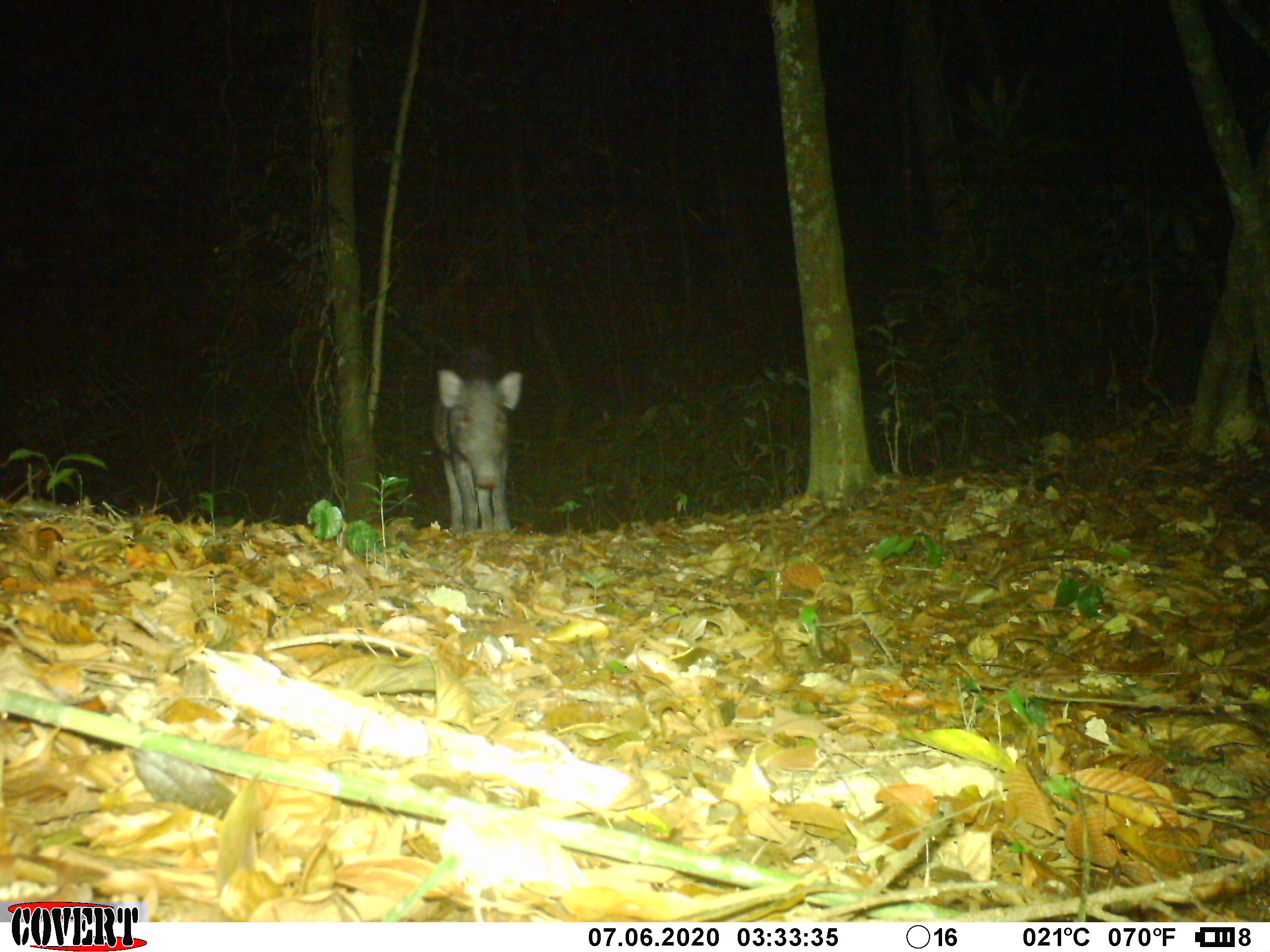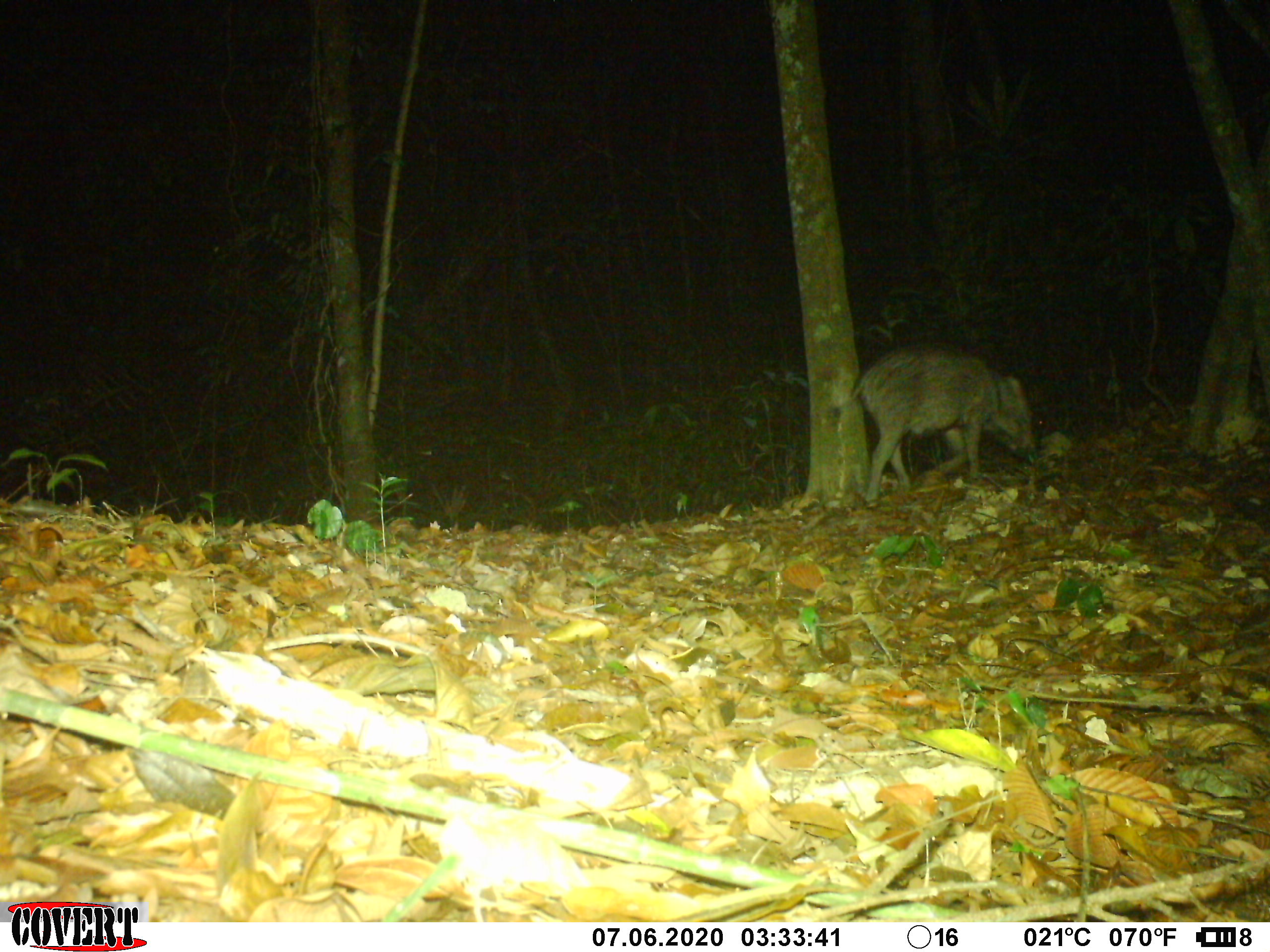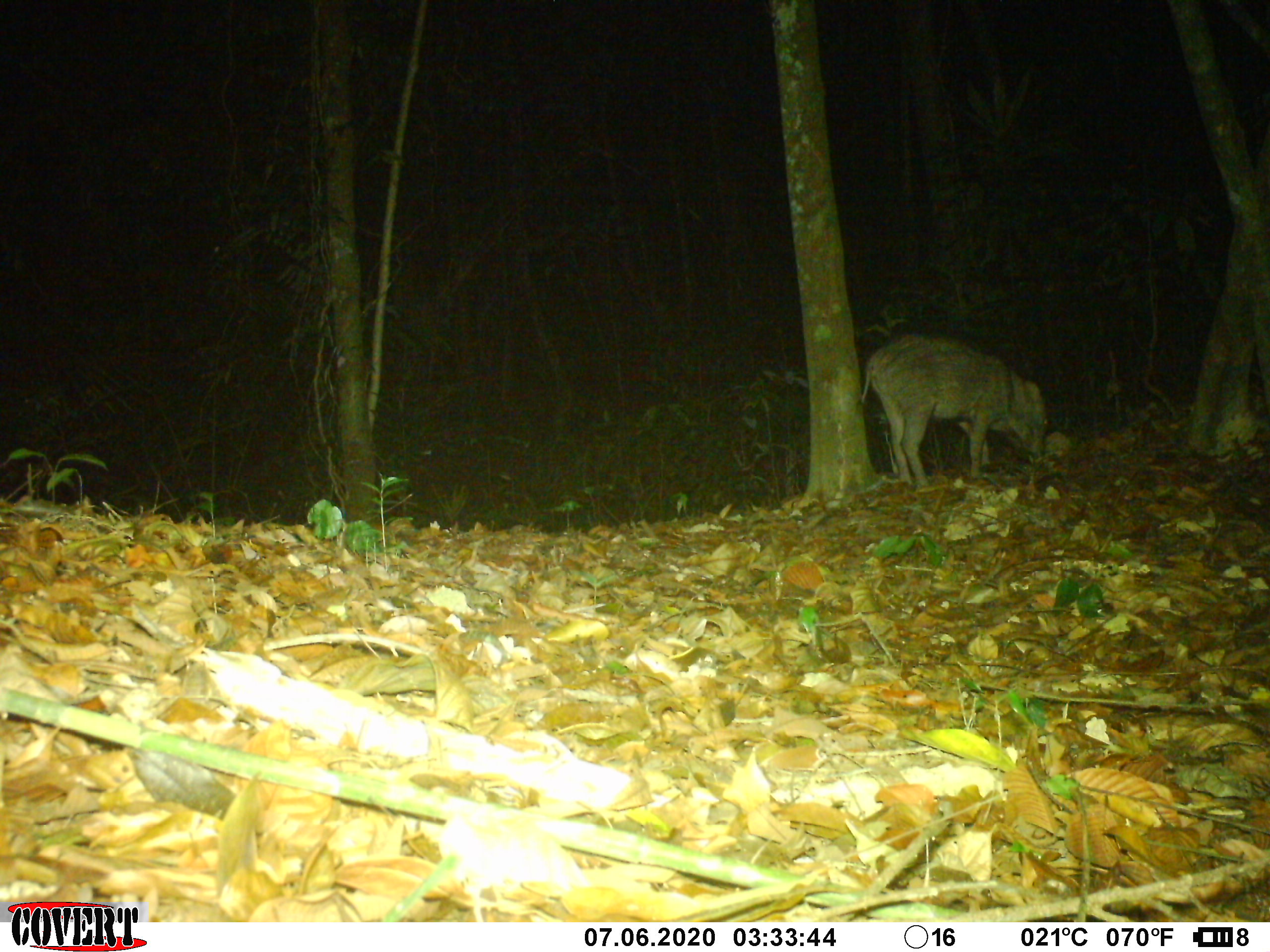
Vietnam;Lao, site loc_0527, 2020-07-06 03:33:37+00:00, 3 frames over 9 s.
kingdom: Animalia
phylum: Chordata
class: Mammalia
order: Artiodactyla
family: Suidae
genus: Sus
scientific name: Sus scrofa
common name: eurasian wild pig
Eurasian wild pig (Sus scrofa). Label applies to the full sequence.